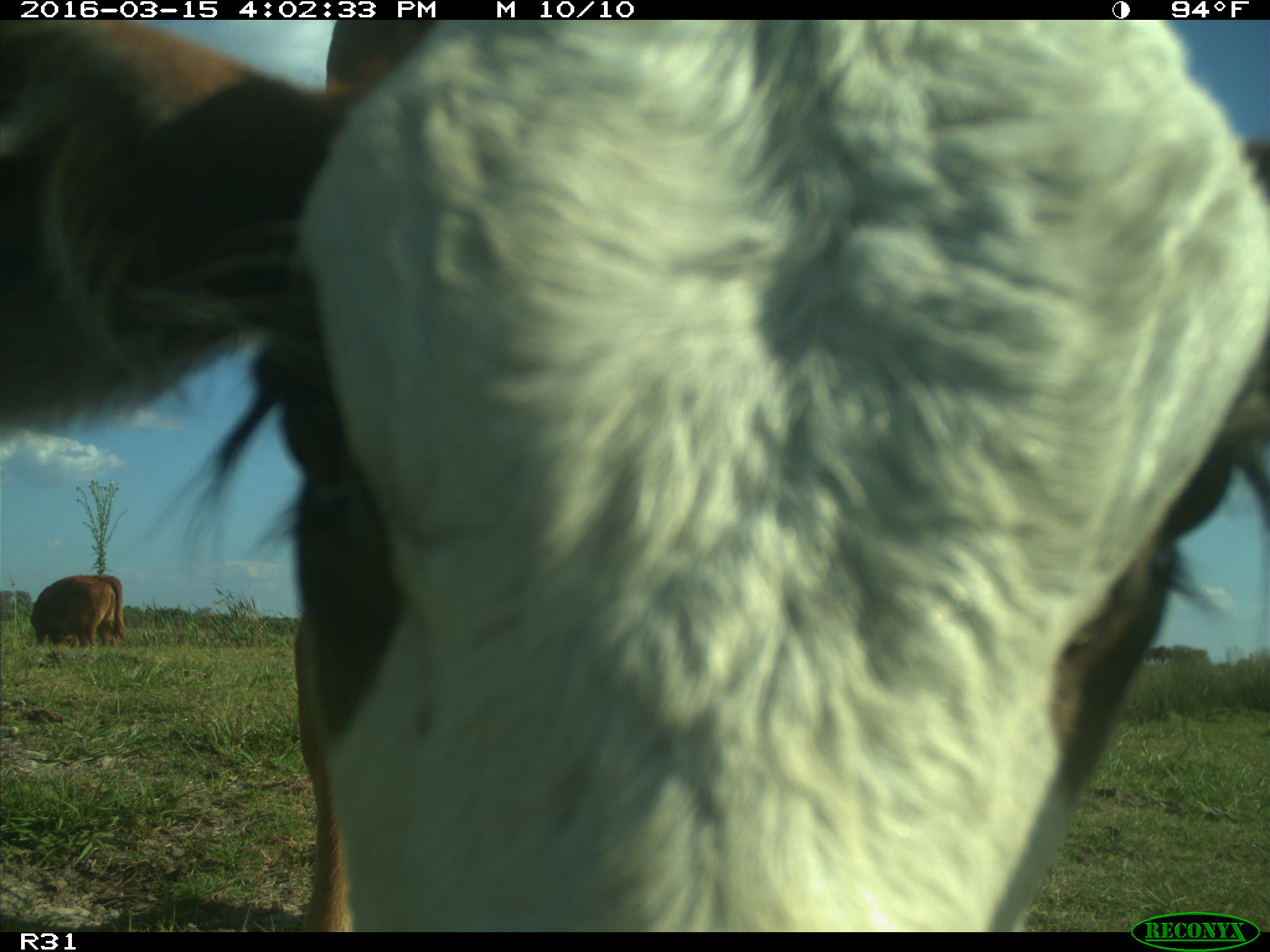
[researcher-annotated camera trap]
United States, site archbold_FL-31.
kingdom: Animalia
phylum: Chordata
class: Mammalia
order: Artiodactyla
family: Bovidae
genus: Bos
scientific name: Bos taurus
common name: domestic cow